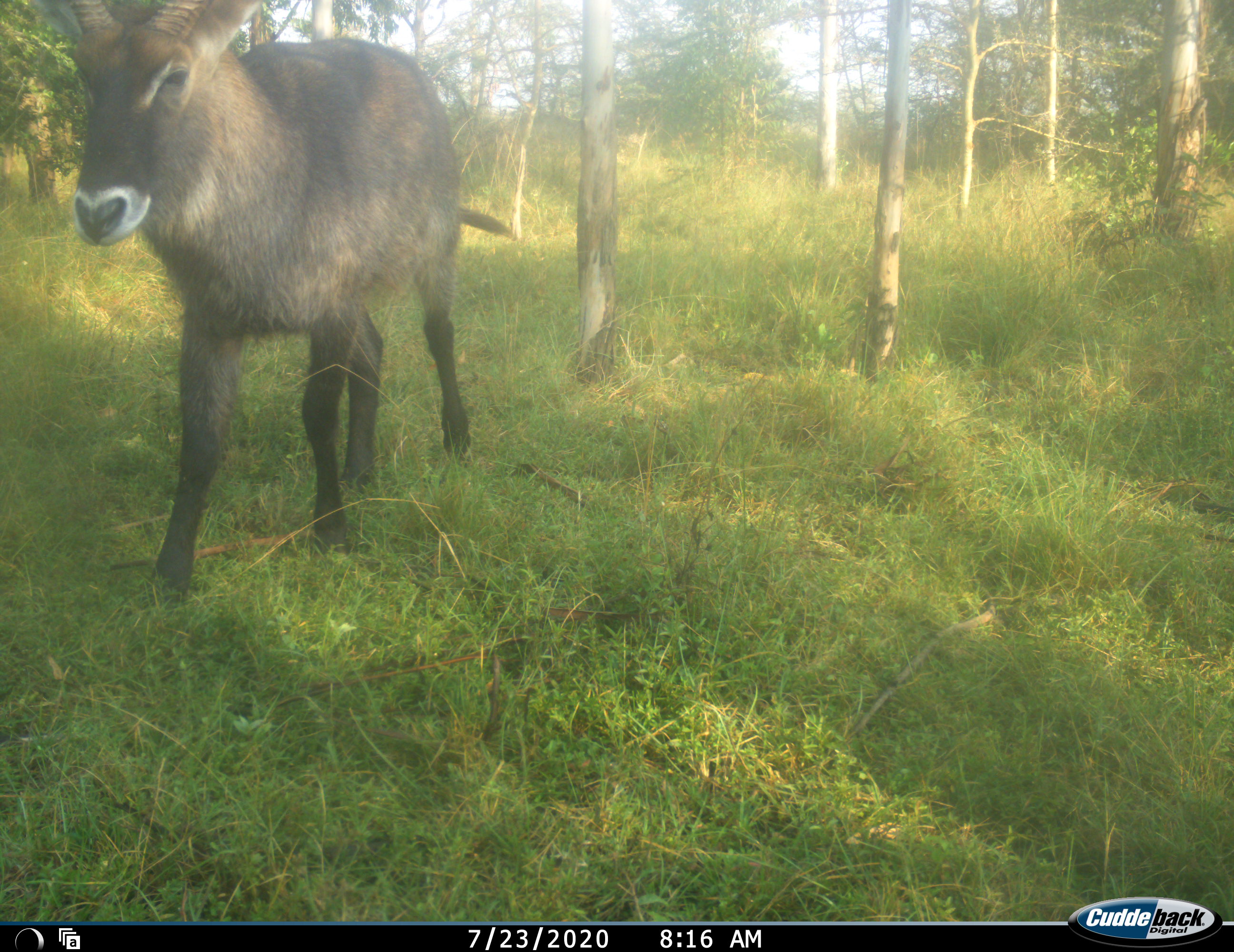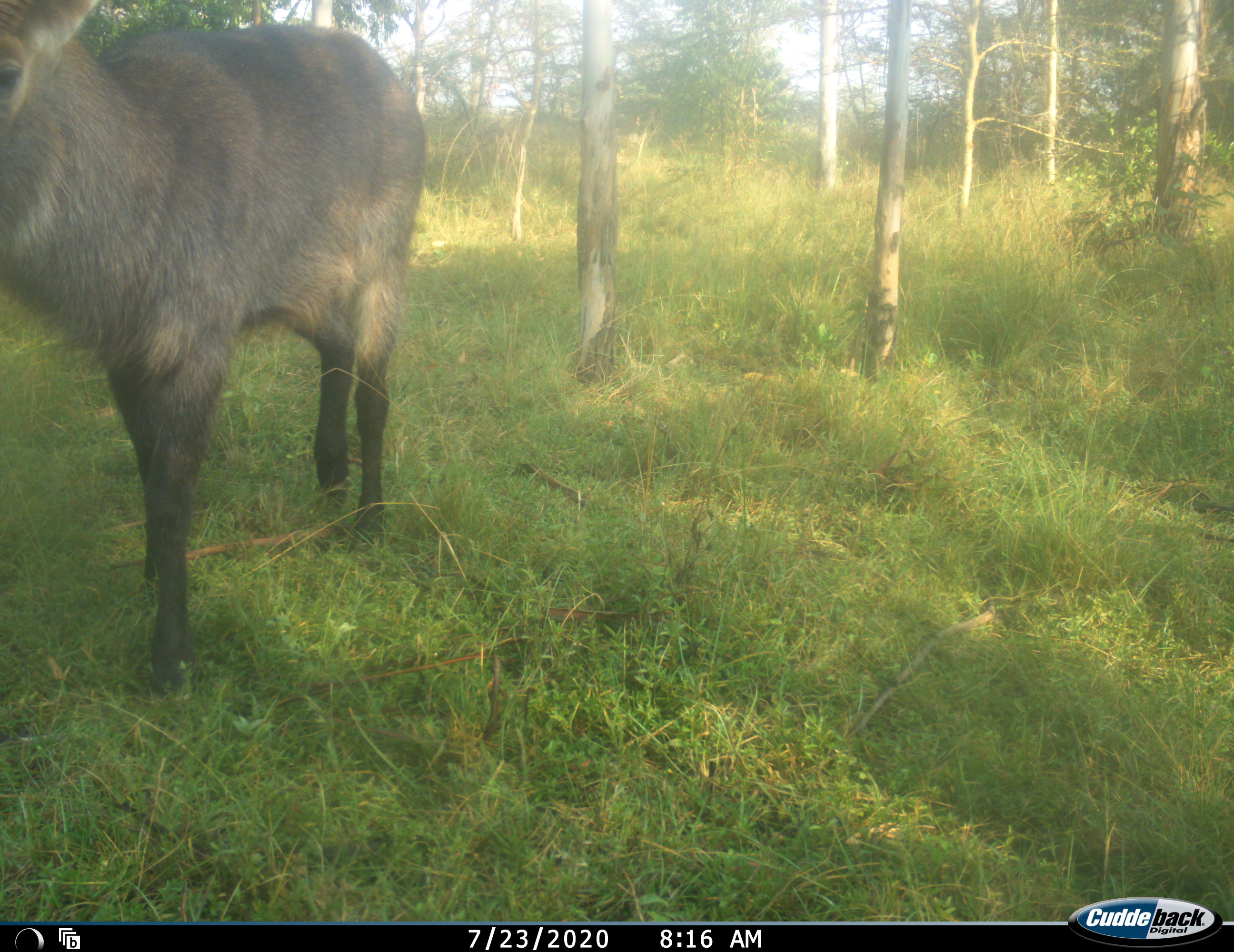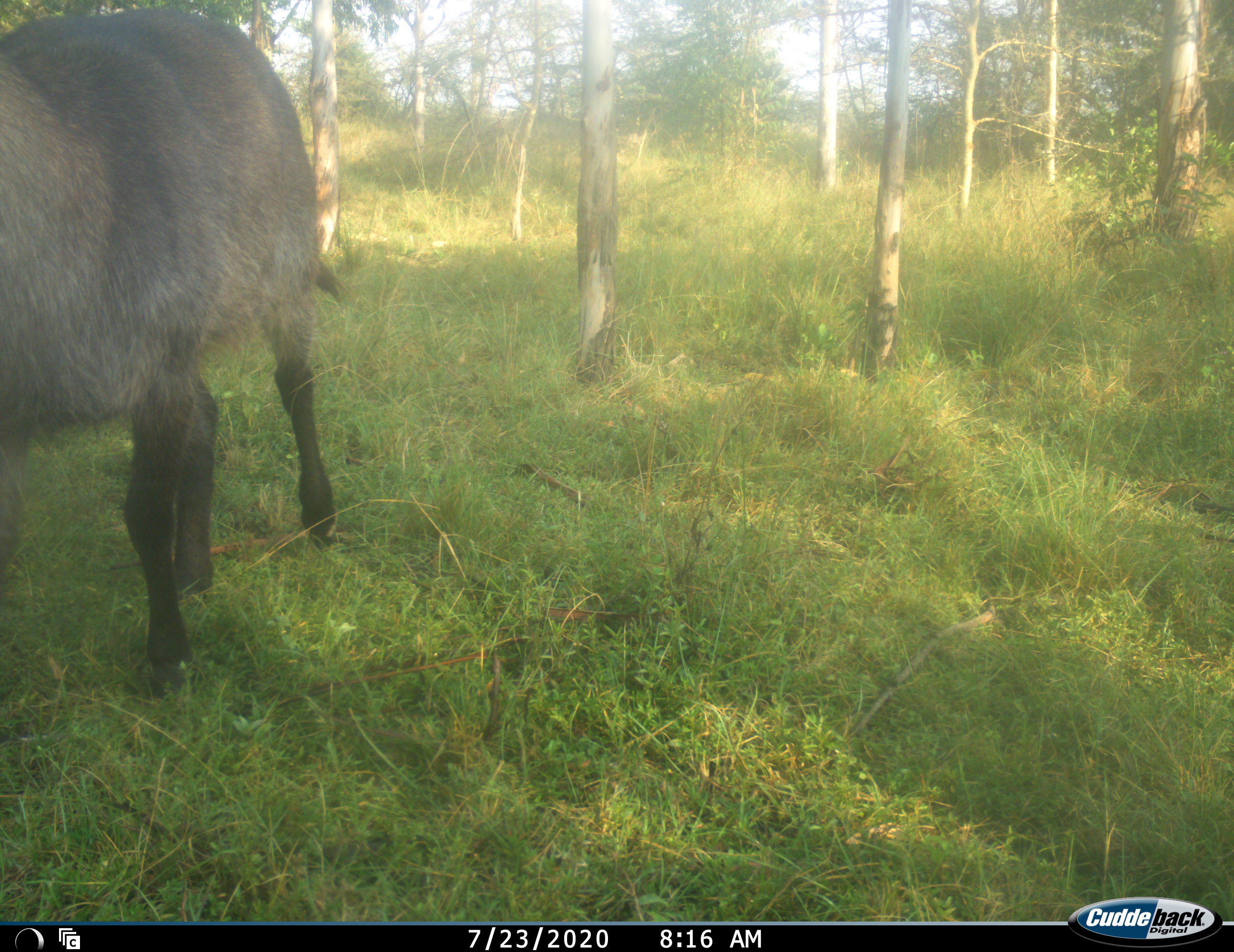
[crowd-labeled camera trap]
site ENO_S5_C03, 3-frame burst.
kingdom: Animalia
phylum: Chordata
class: Mammalia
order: Artiodactyla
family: Bovidae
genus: Kobus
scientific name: Kobus ellipsiprymnus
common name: waterbuck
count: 1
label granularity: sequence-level